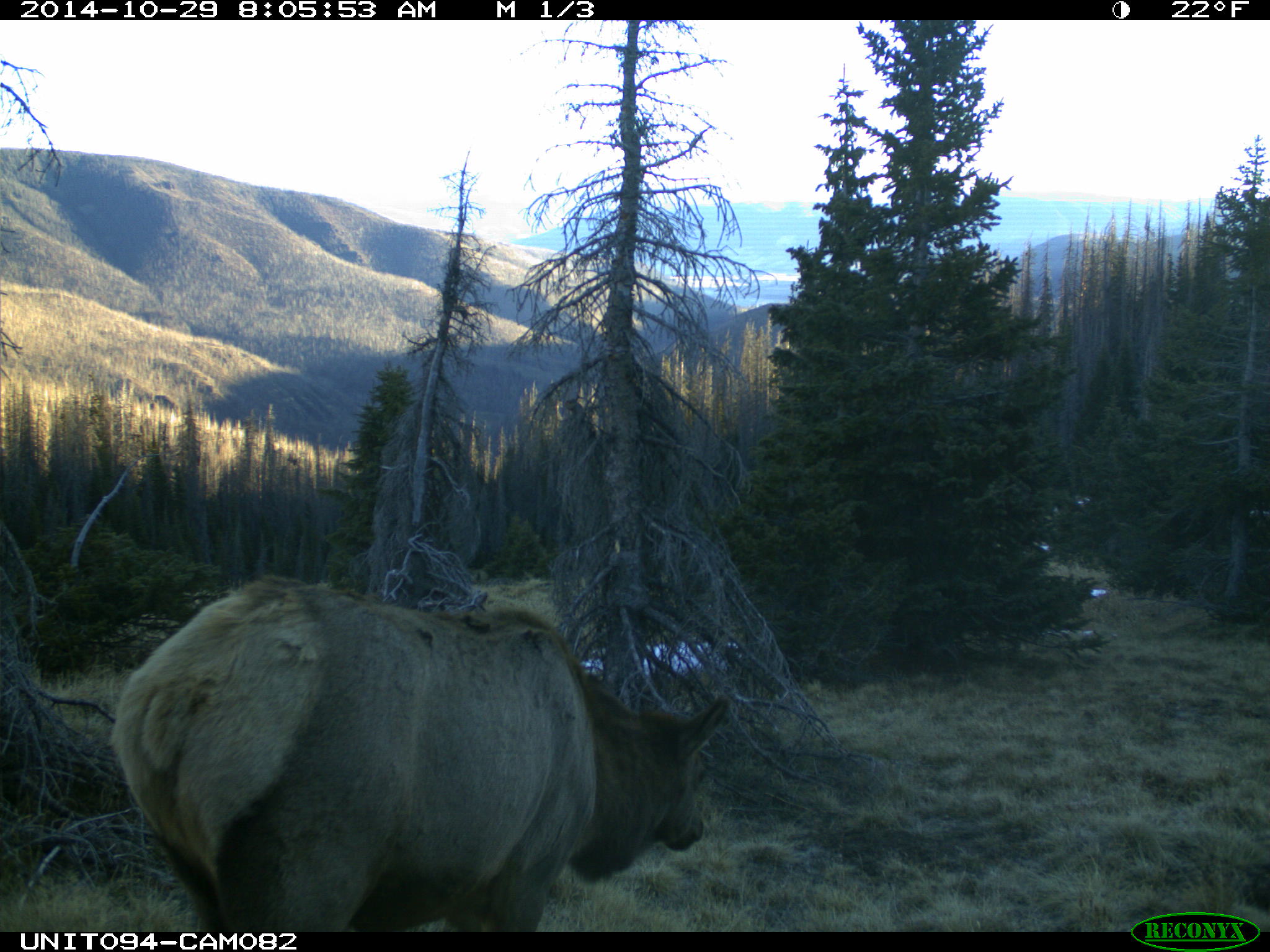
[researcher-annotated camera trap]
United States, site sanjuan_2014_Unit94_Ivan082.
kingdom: Animalia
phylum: Chordata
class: Mammalia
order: Artiodactyla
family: Cervidae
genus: Cervus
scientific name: Cervus elaphus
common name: red deer